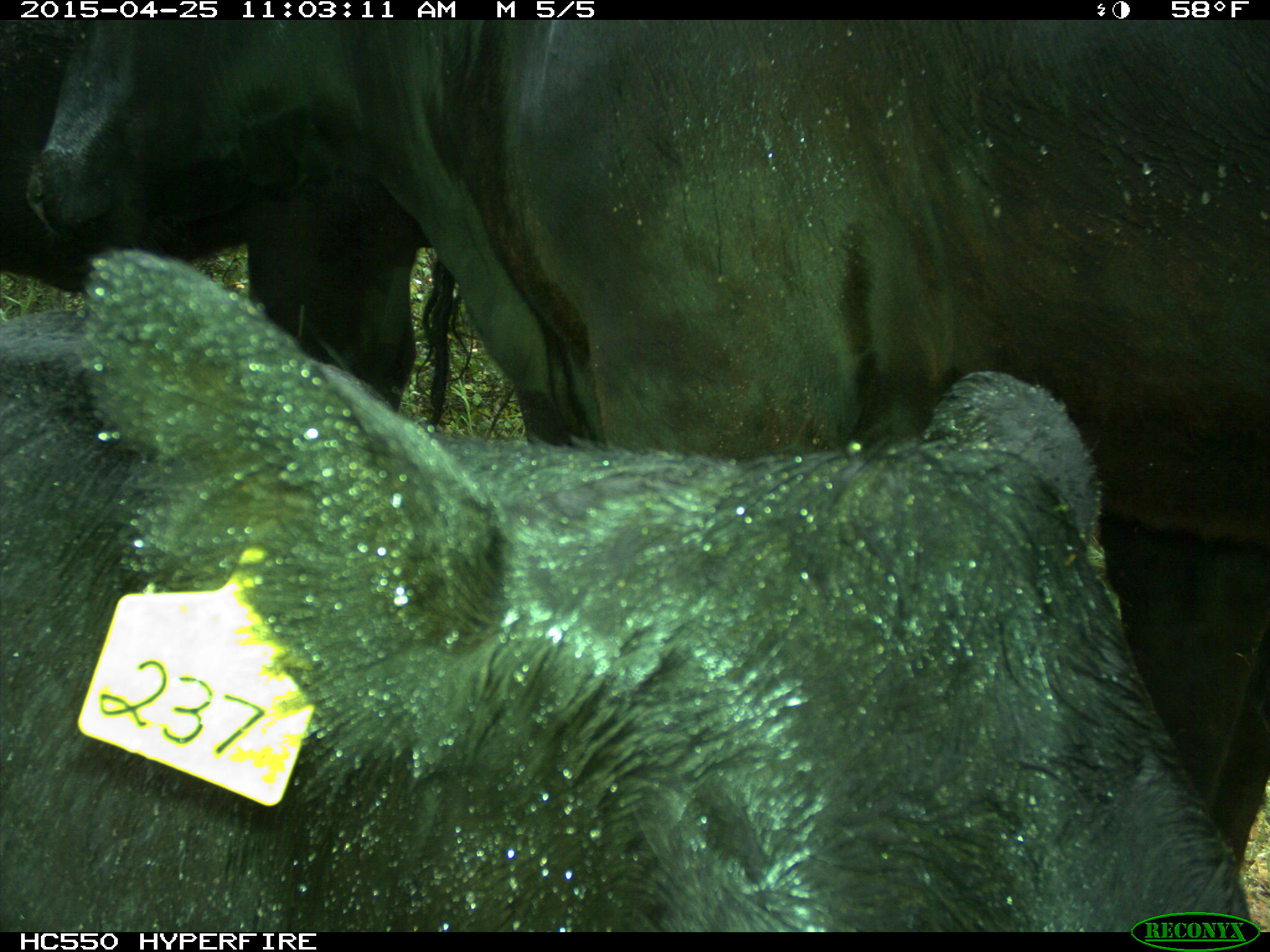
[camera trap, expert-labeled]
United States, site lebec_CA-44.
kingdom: Animalia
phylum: Chordata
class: Mammalia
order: Artiodactyla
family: Suidae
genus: Sus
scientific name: Sus scrofa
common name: wild boar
Sus scrofa (wild boar).